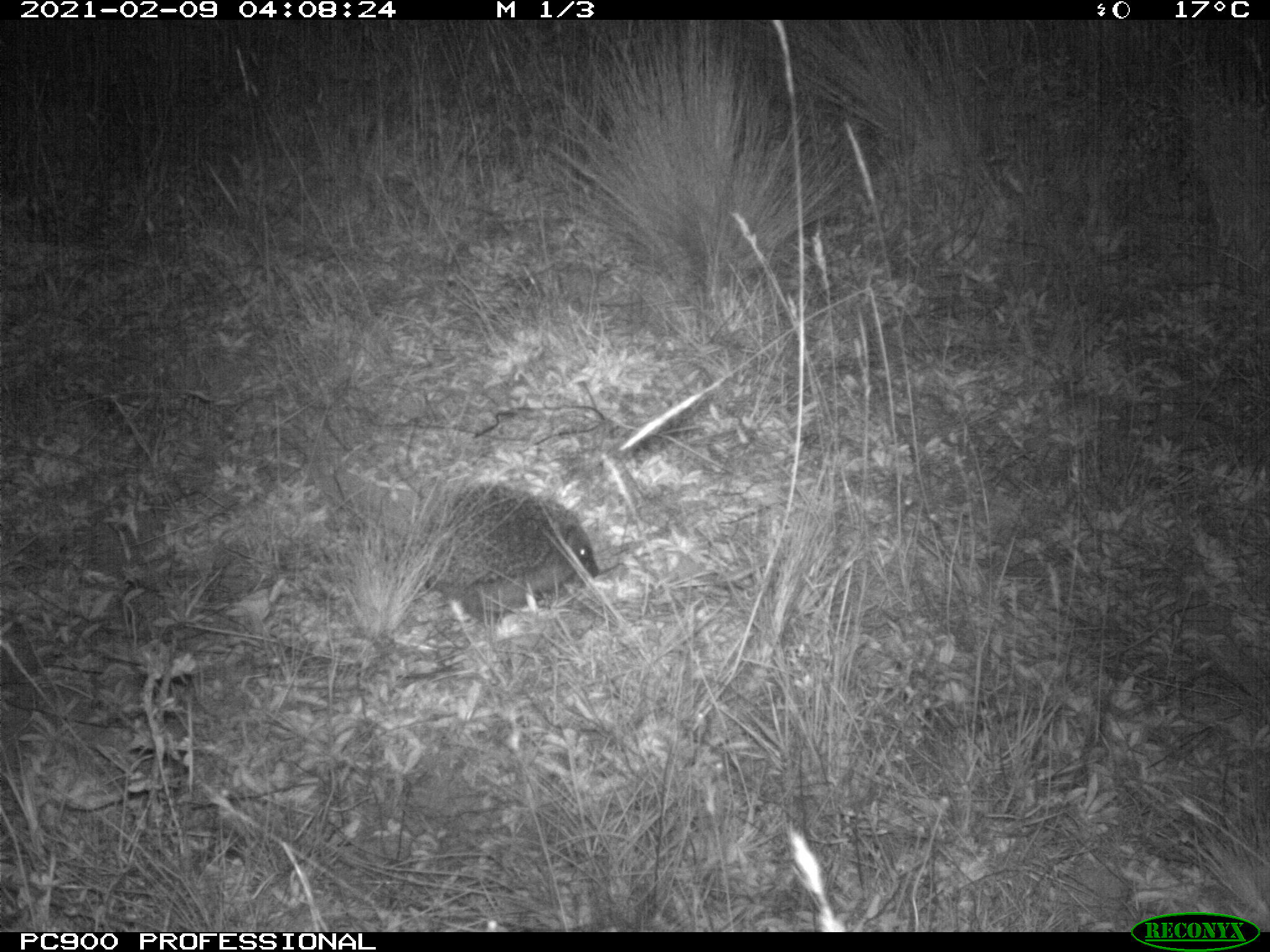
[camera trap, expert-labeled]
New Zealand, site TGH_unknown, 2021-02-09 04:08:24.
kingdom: Animalia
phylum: Chordata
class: Mammalia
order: Eulipotyphla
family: Erinaceidae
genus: Erinaceus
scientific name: Erinaceus europaeus europaeus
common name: european hedgehog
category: hedgehog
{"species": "hedgehog (european hedgehog) (Erinaceus europaeus europaeus)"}